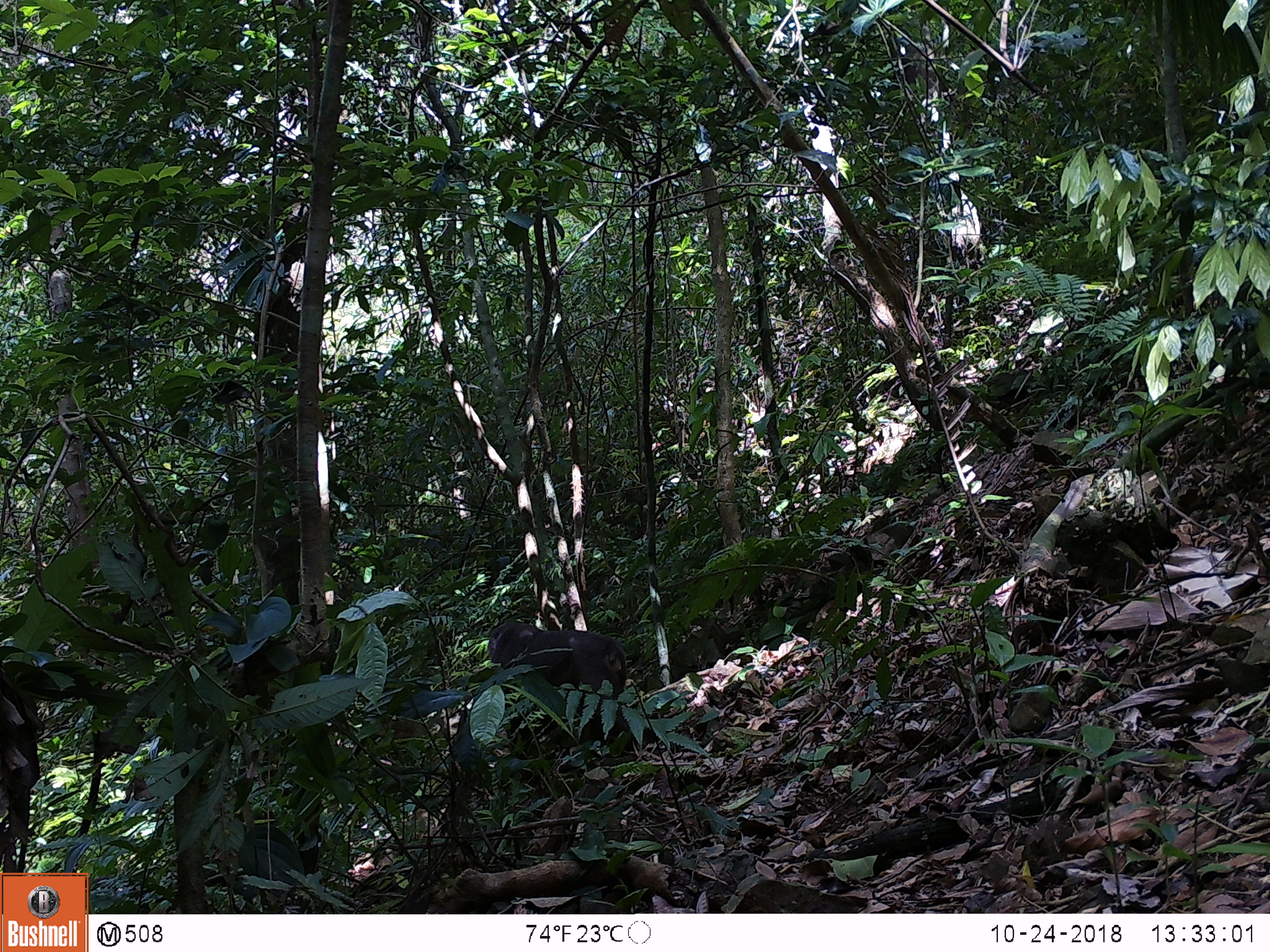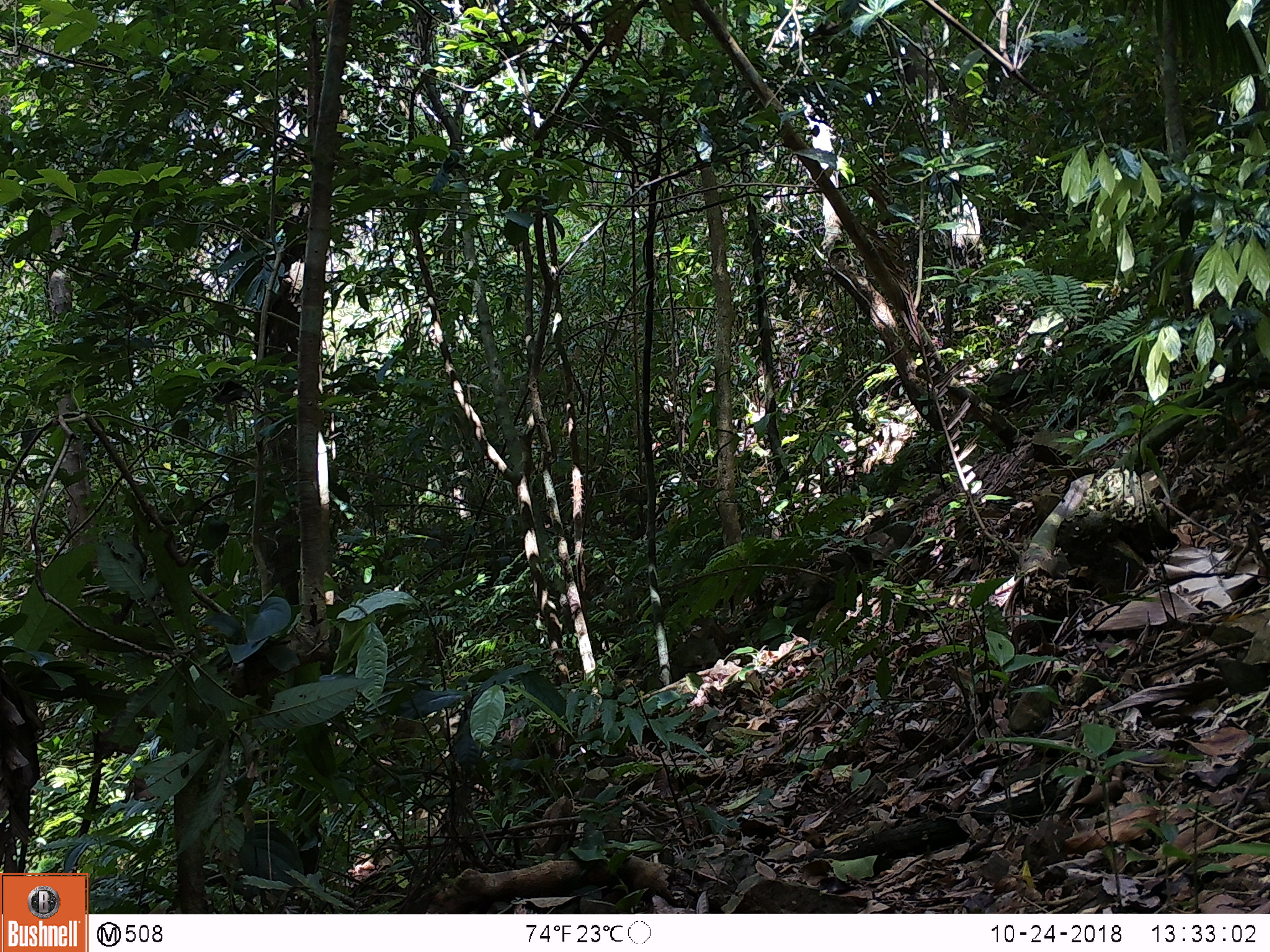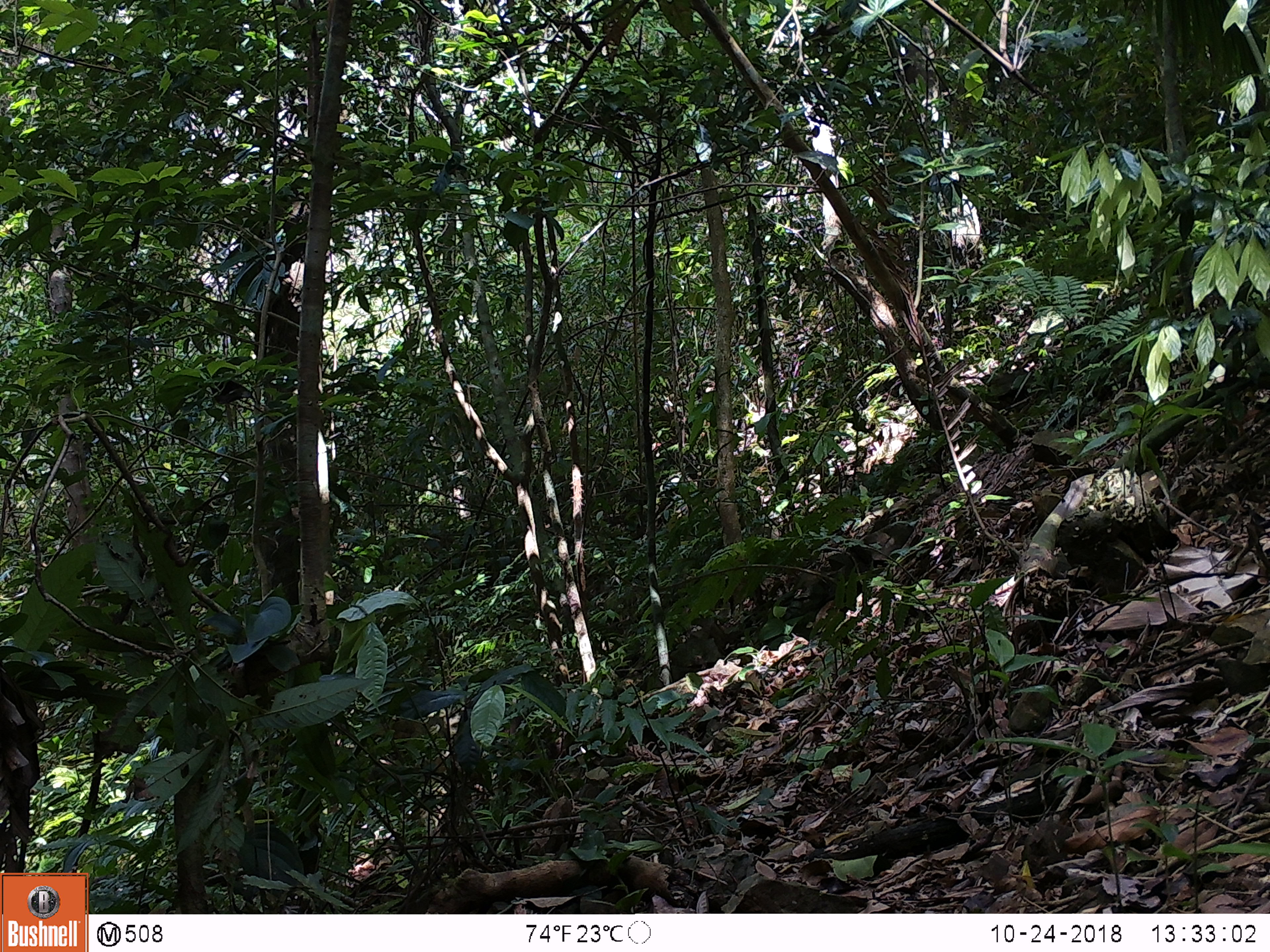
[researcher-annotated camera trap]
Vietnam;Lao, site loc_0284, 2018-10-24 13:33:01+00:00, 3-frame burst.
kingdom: Animalia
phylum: Chordata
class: Mammalia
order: Primates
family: Cercopithecidae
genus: Macaca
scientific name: Macaca arctoides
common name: stump-tailed macaque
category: stump tailed macaque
Stump tailed macaque (stump-tailed macaque) (Macaca arctoides). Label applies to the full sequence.